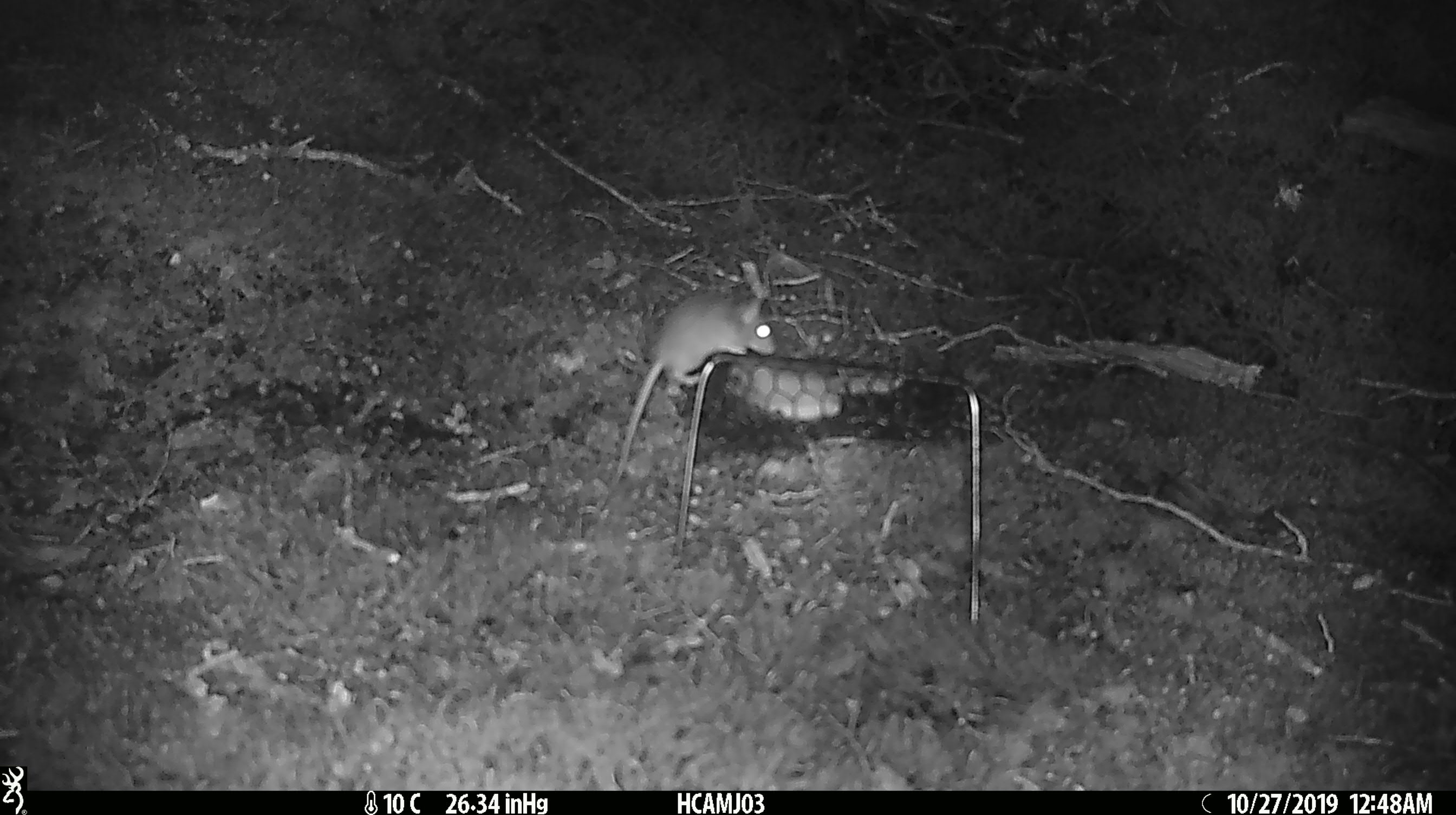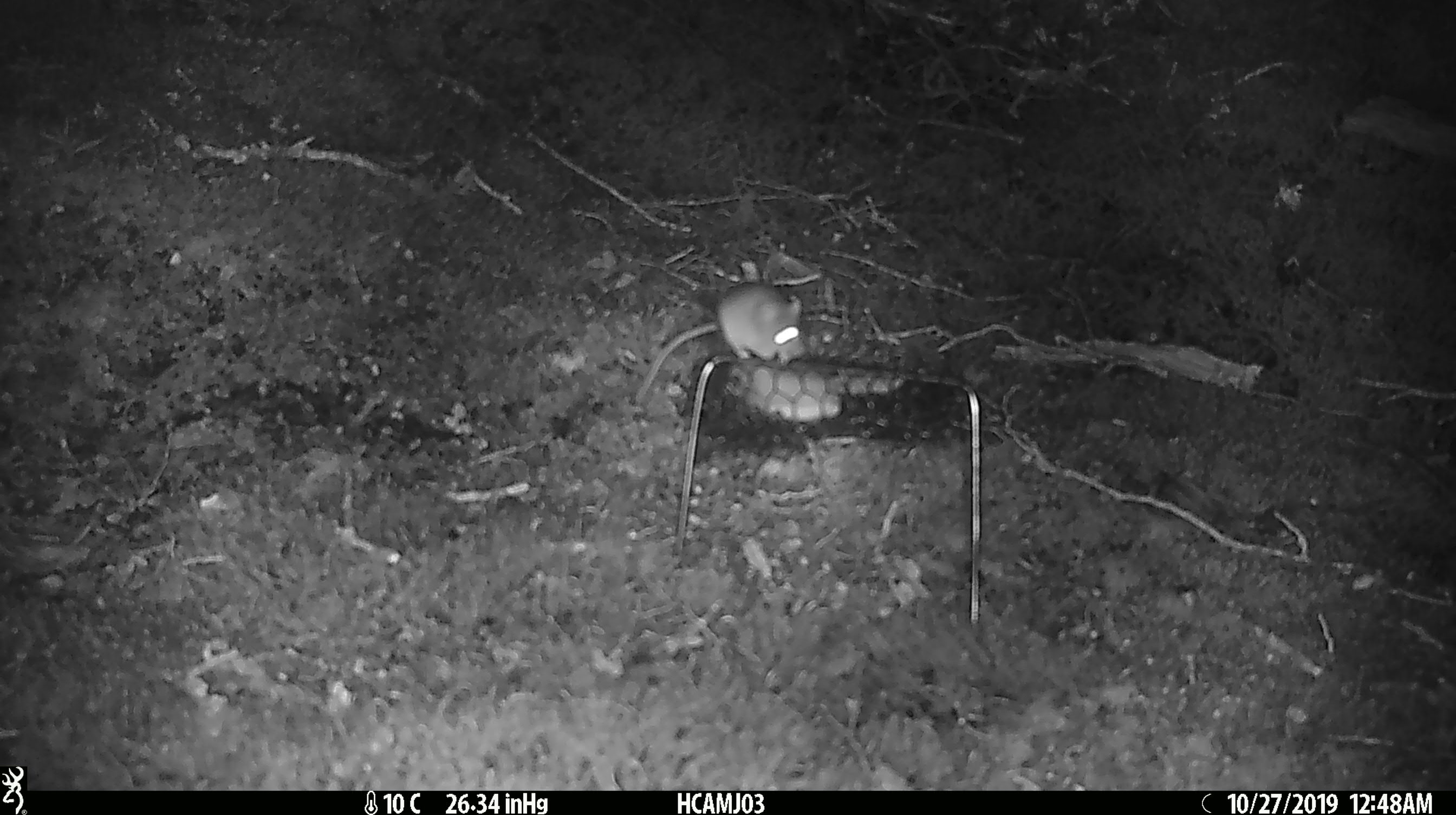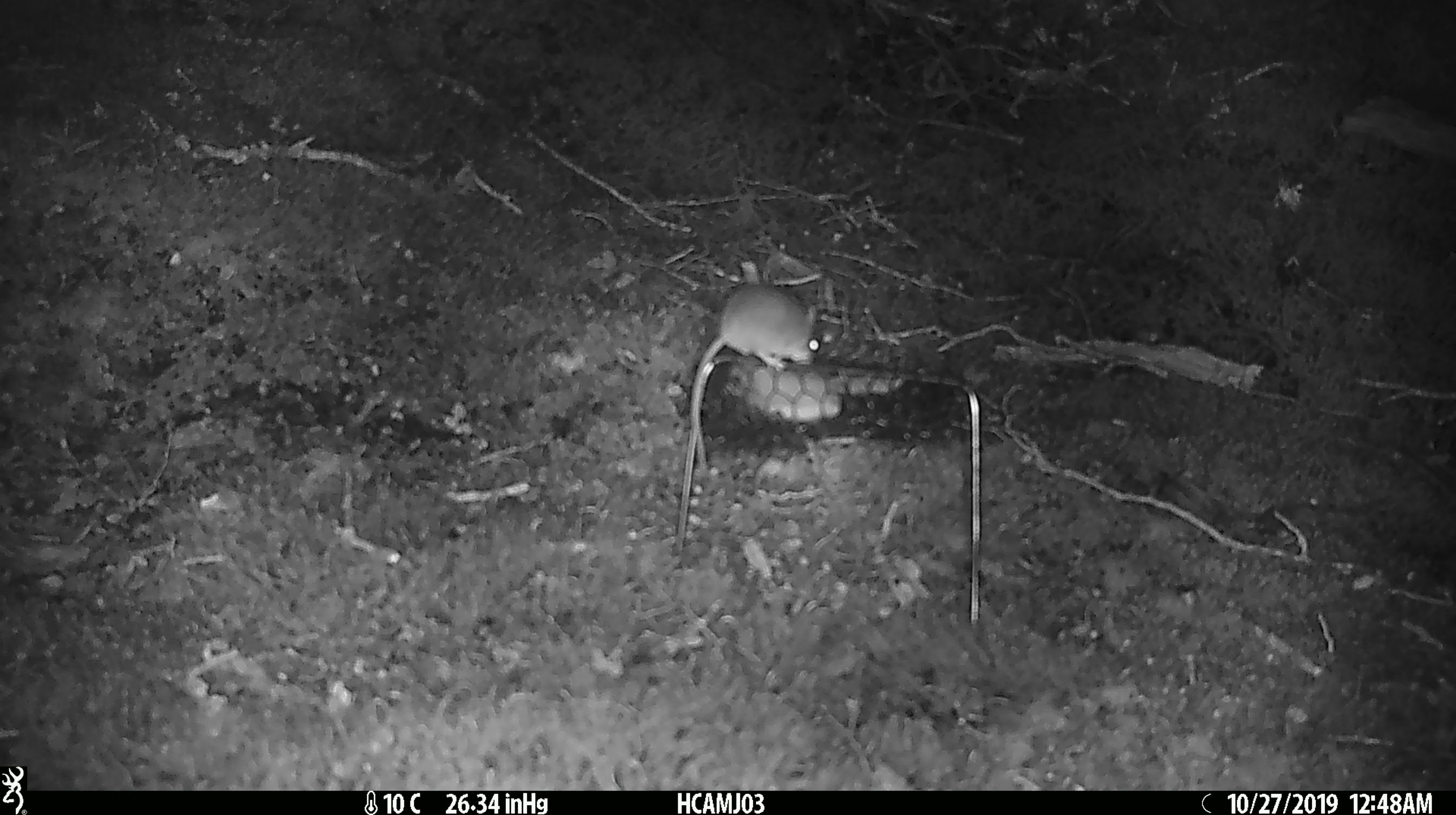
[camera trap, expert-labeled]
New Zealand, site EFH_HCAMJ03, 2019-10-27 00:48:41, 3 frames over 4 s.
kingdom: Animalia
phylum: Chordata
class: Mammalia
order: Rodentia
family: Muridae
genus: Mus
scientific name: Mus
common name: mouse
Mouse (Mus).